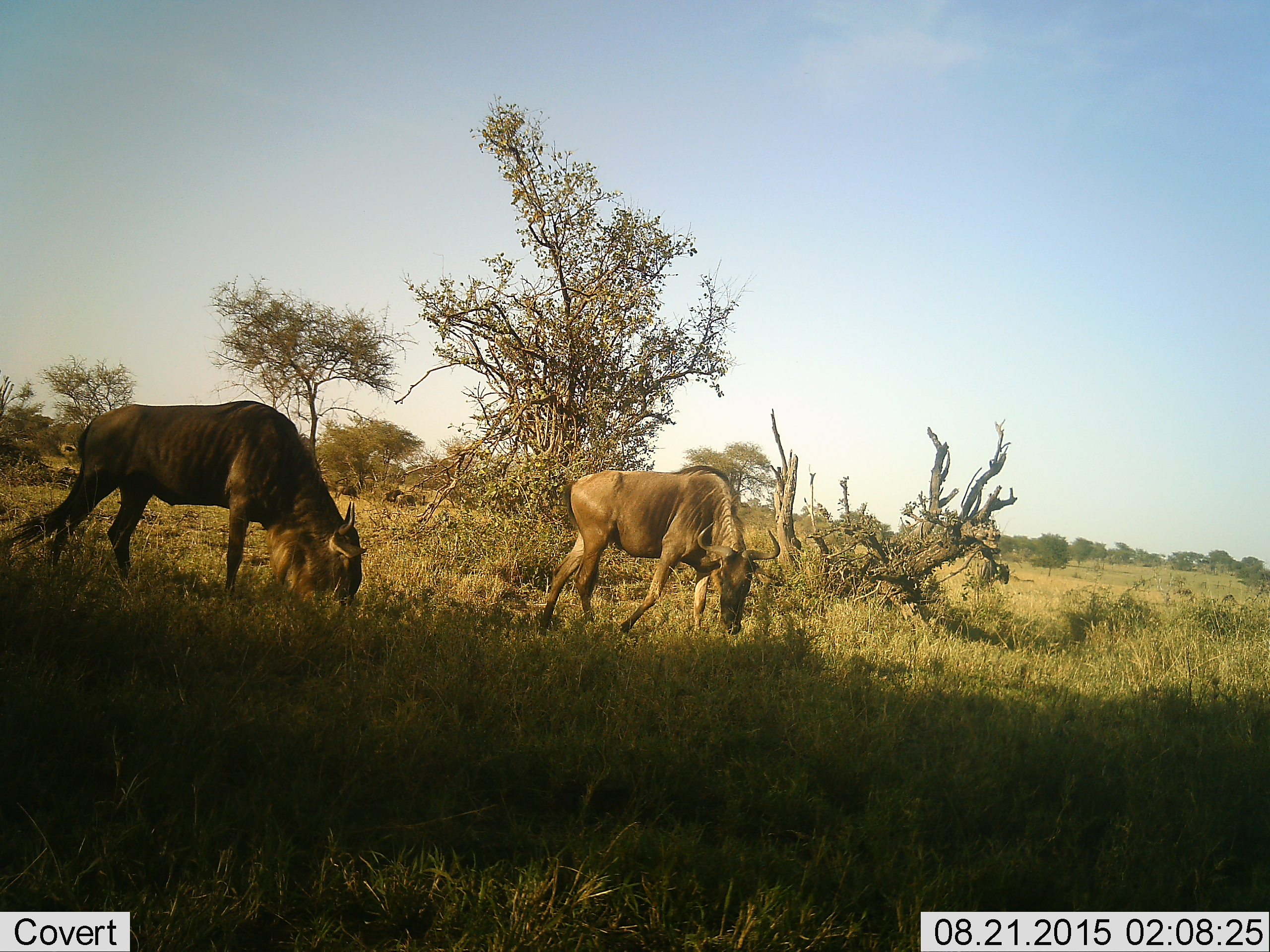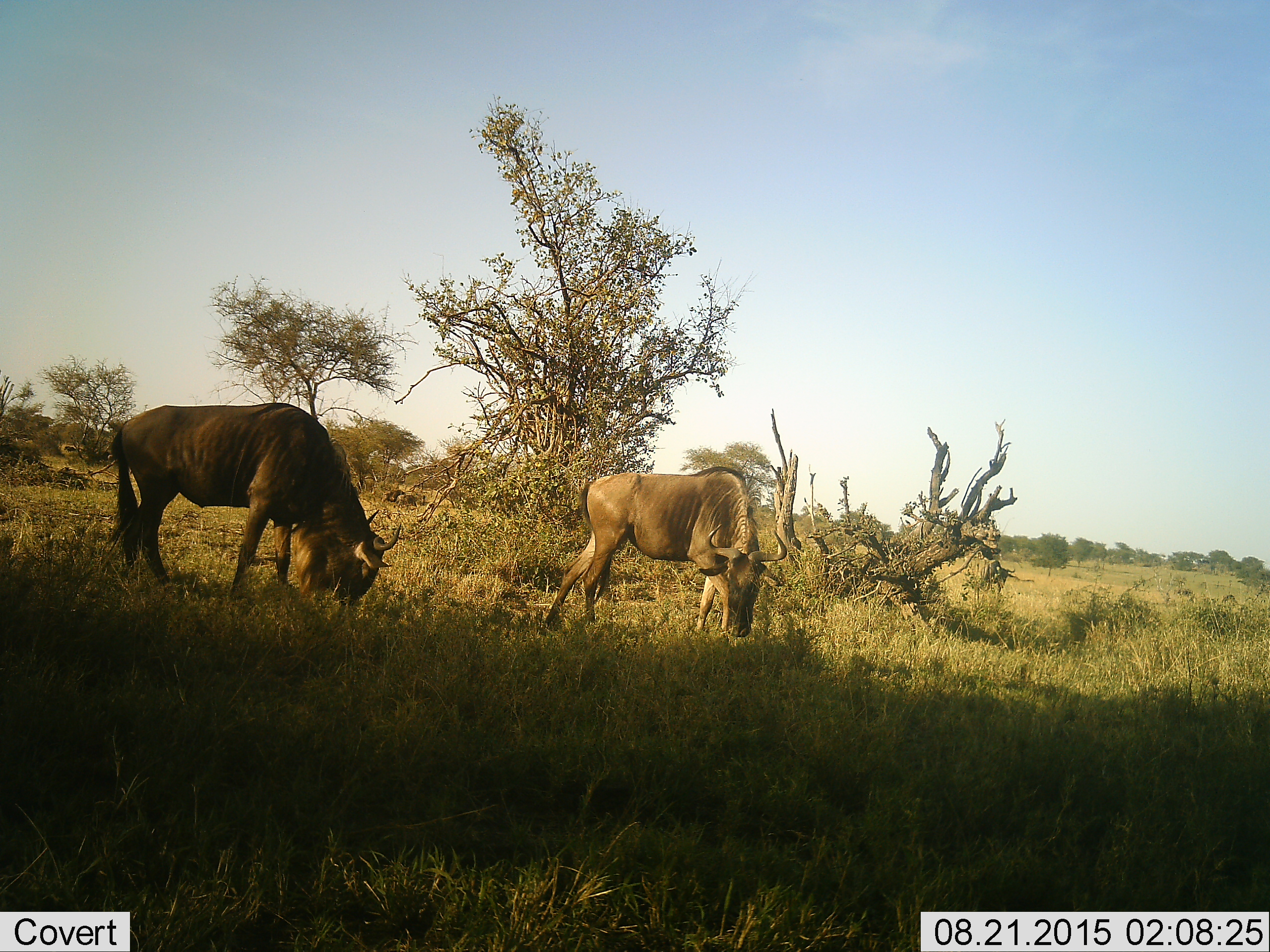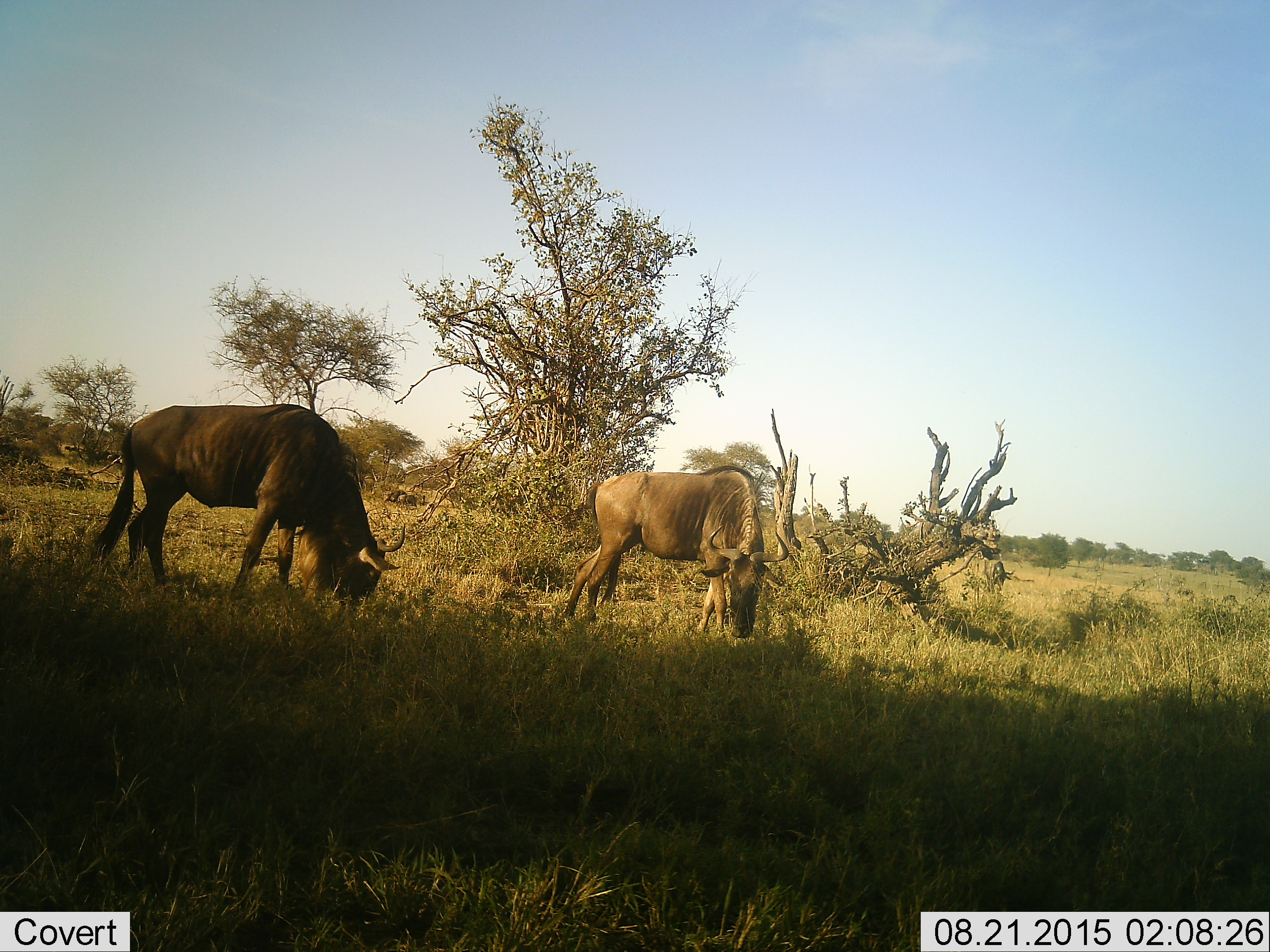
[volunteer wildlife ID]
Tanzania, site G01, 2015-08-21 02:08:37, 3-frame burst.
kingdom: Animalia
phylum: Chordata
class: Mammalia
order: Artiodactyla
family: Bovidae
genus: Connochaetes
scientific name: Connochaetes taurinus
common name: blue wildebeest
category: wildebeest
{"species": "wildebeest (blue wildebeest) (Connochaetes taurinus)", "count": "2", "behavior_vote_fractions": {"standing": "24%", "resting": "6%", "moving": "24%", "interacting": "0%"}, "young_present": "0%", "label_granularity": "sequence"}